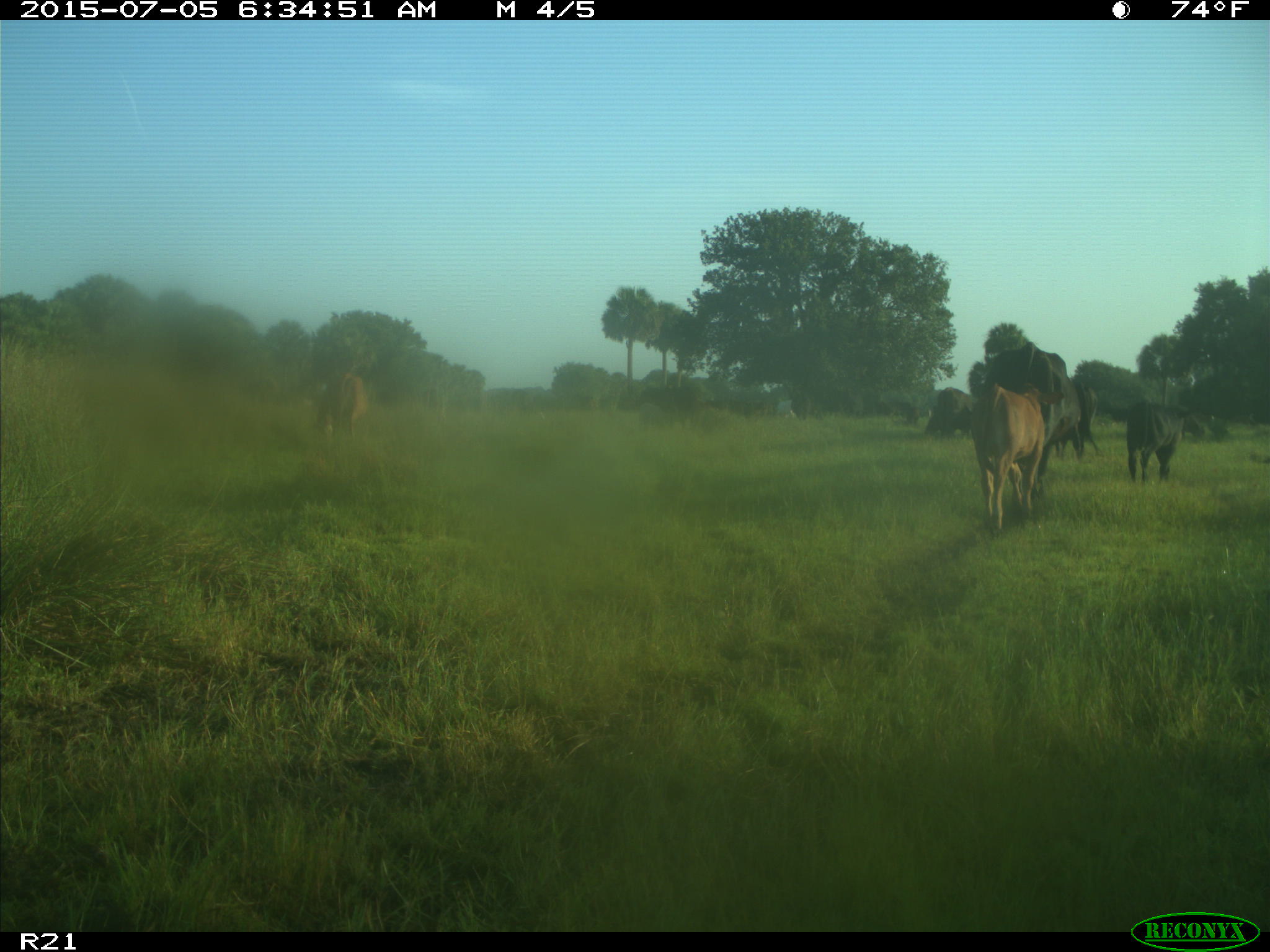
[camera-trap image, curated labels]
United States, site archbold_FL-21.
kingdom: Animalia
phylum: Chordata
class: Mammalia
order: Artiodactyla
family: Bovidae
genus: Bos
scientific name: Bos taurus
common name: domestic cow